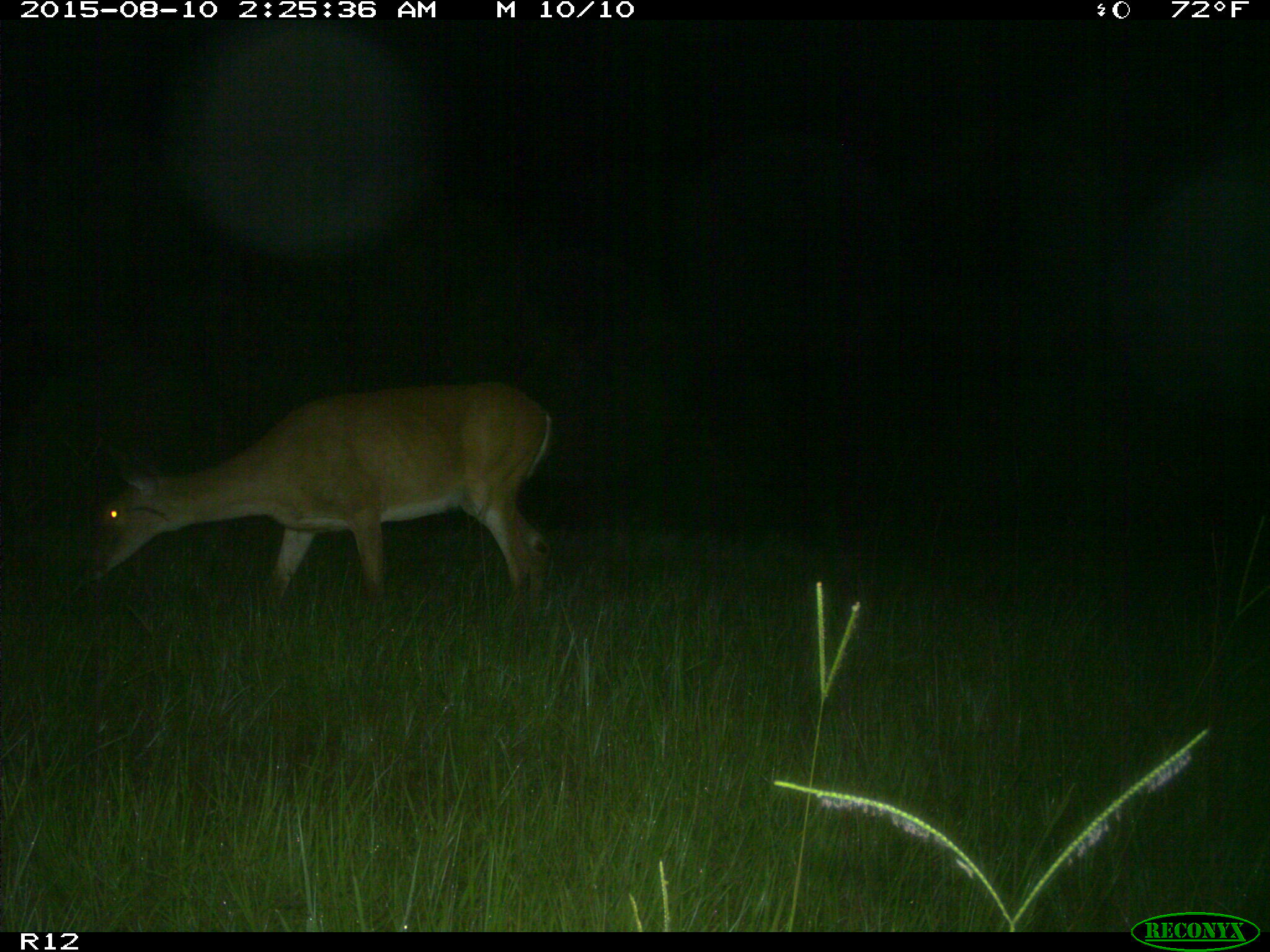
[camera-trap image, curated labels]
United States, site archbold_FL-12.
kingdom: Animalia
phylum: Chordata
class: Mammalia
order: Artiodactyla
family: Cervidae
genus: Odocoileus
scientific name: Odocoileus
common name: deer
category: unidentified deer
Unidentified deer (deer) (Odocoileus).